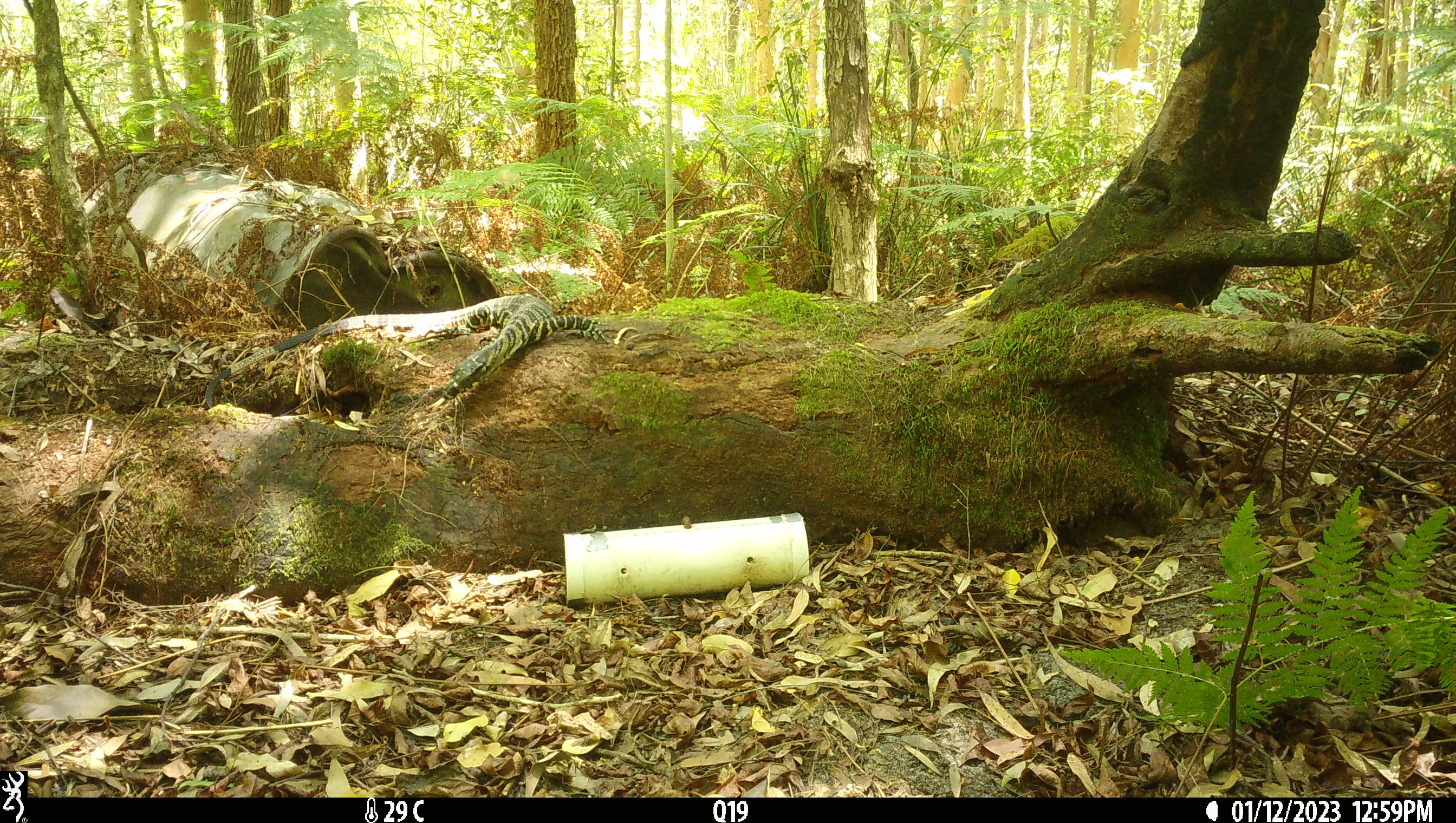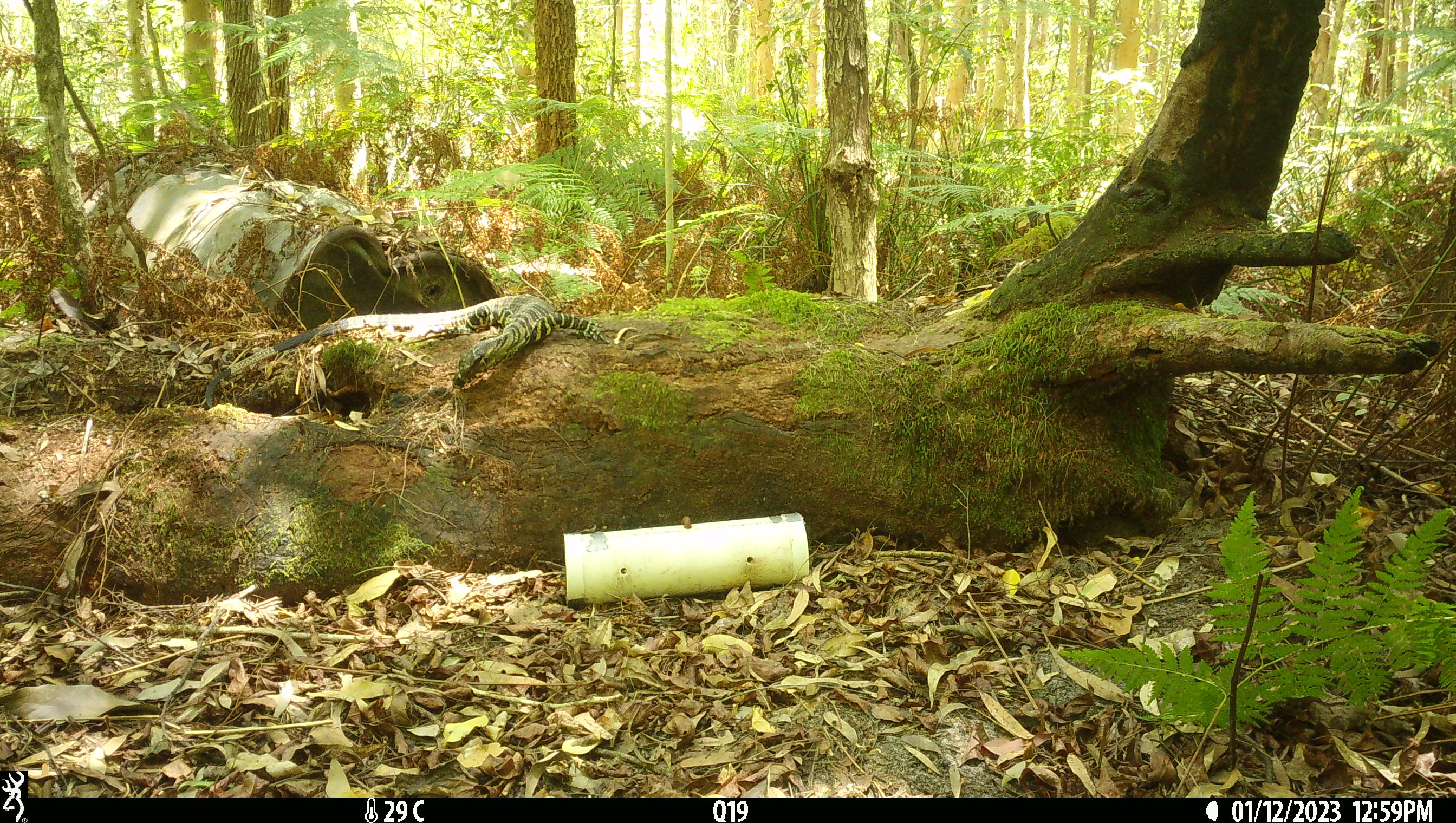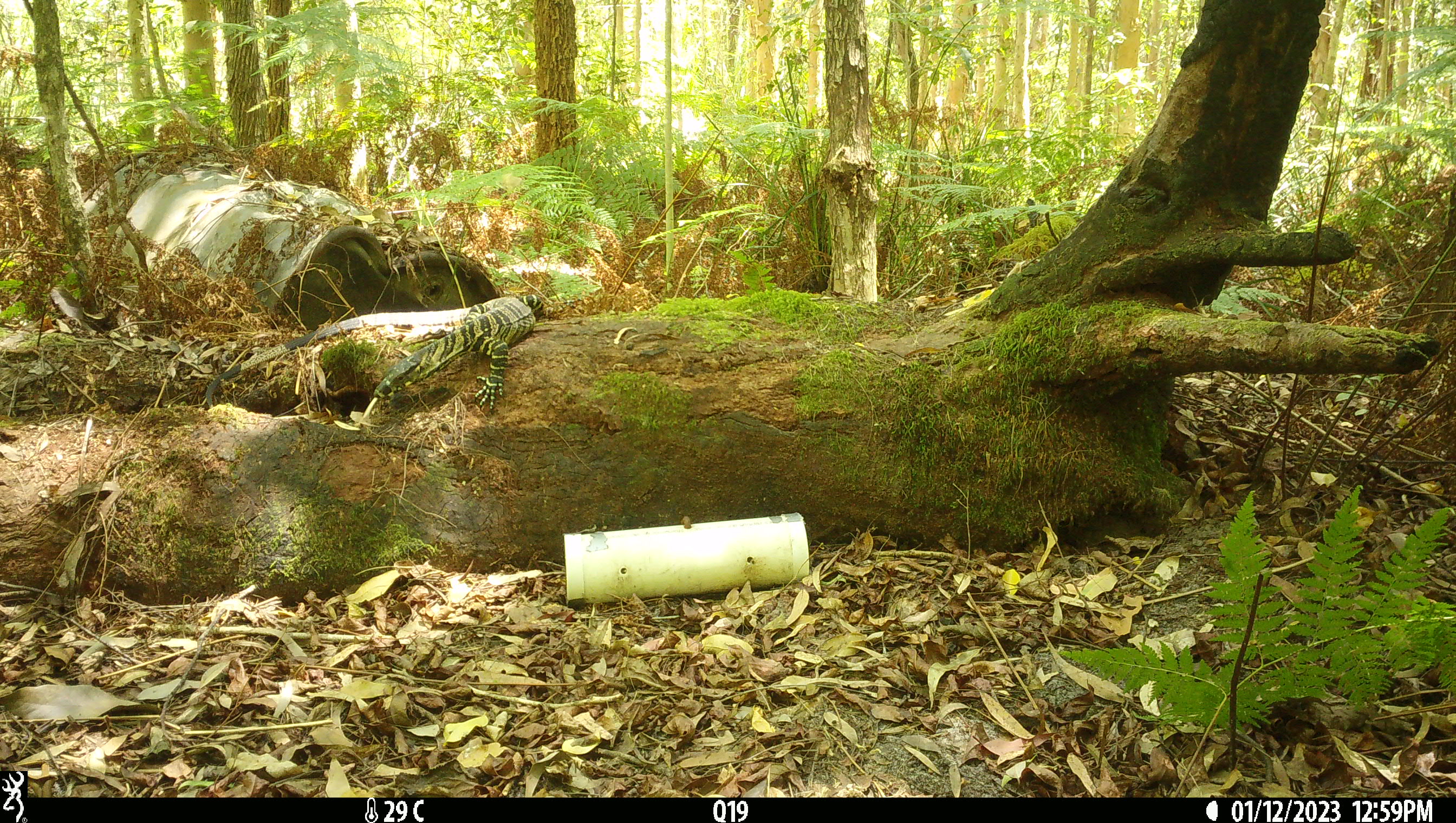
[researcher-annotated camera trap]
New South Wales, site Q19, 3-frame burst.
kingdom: Animalia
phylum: Chordata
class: Reptilia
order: Squamata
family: Varanidae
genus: Varanus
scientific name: Varanus varius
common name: lace monitor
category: goanna